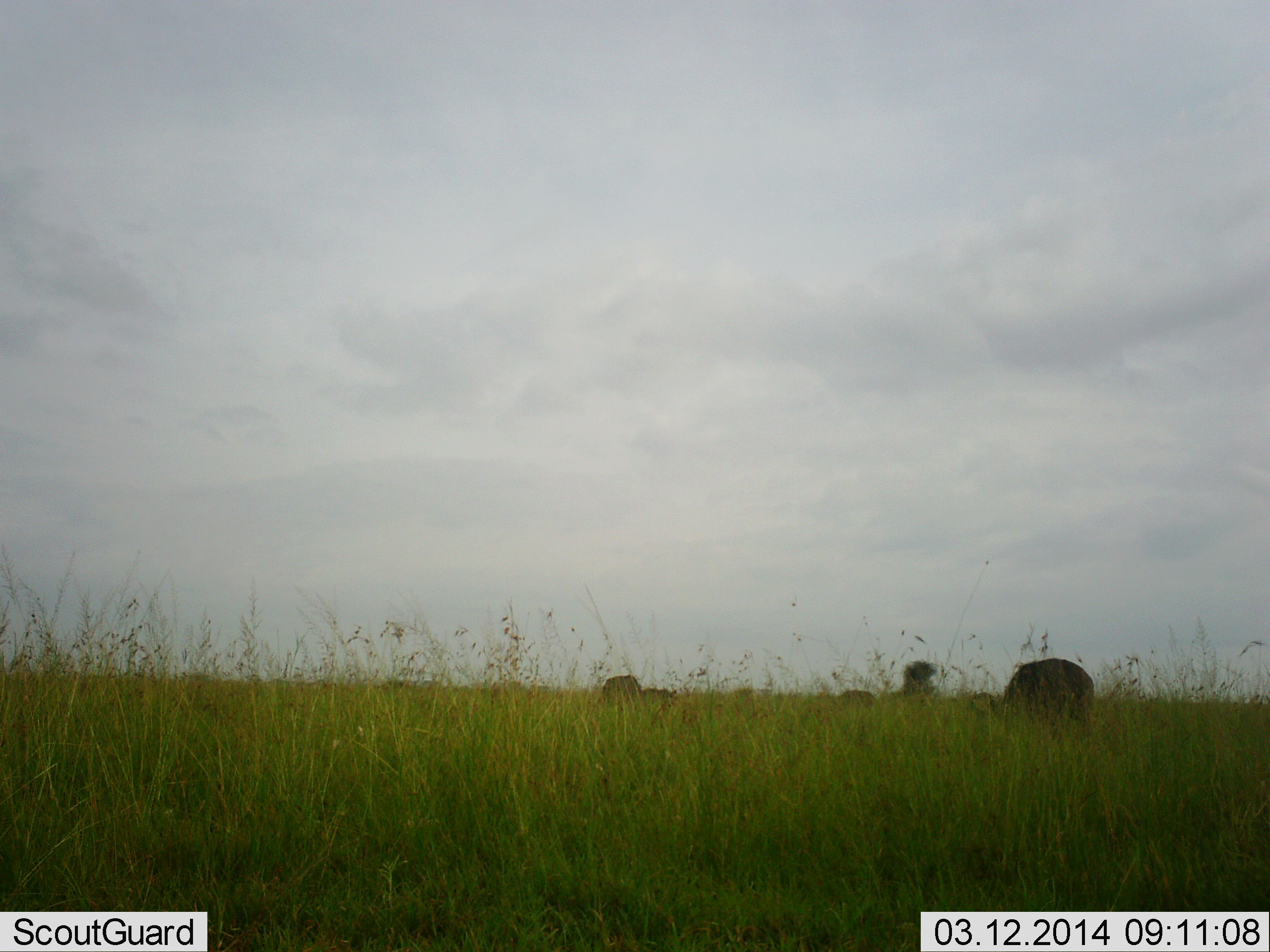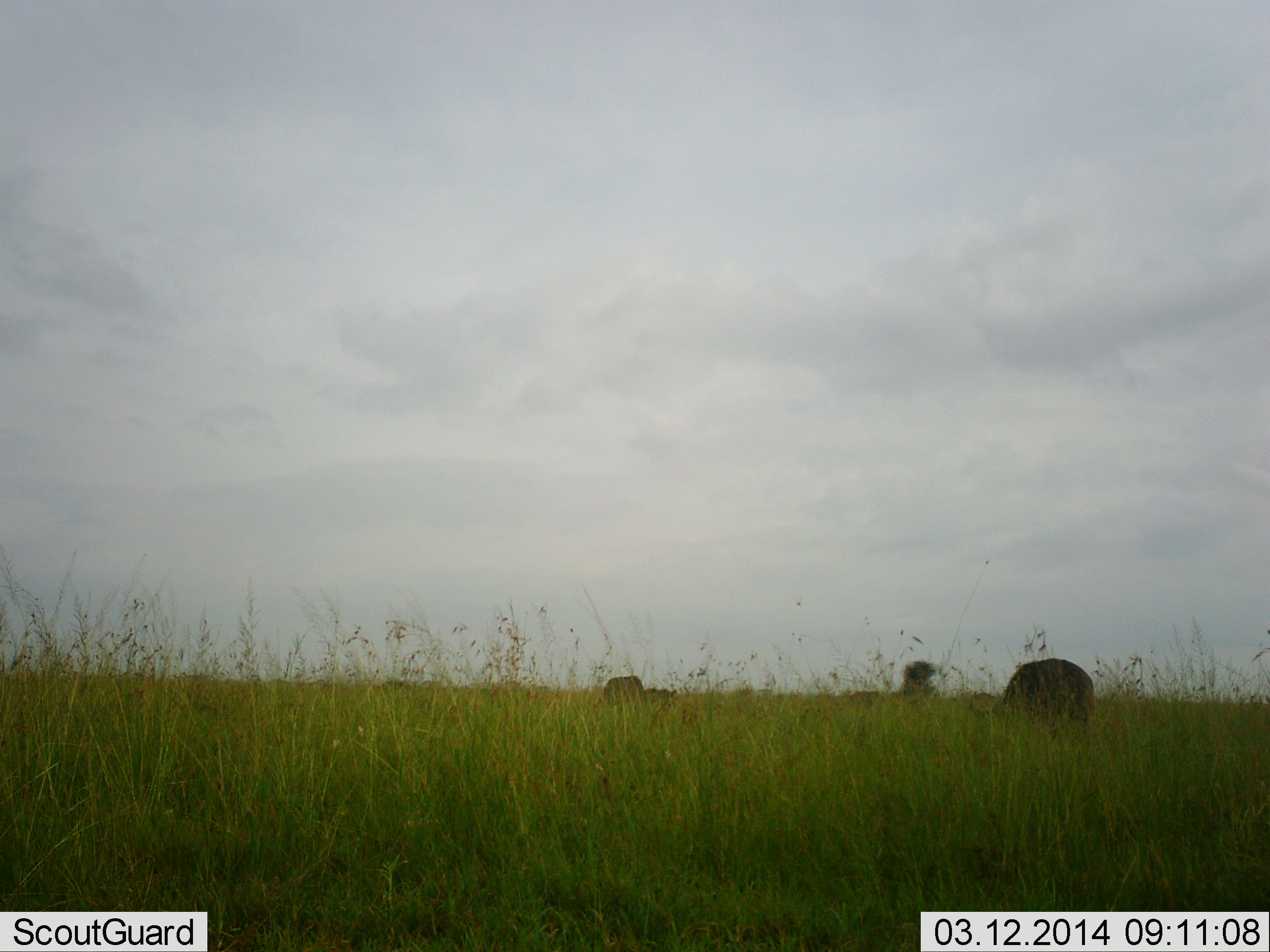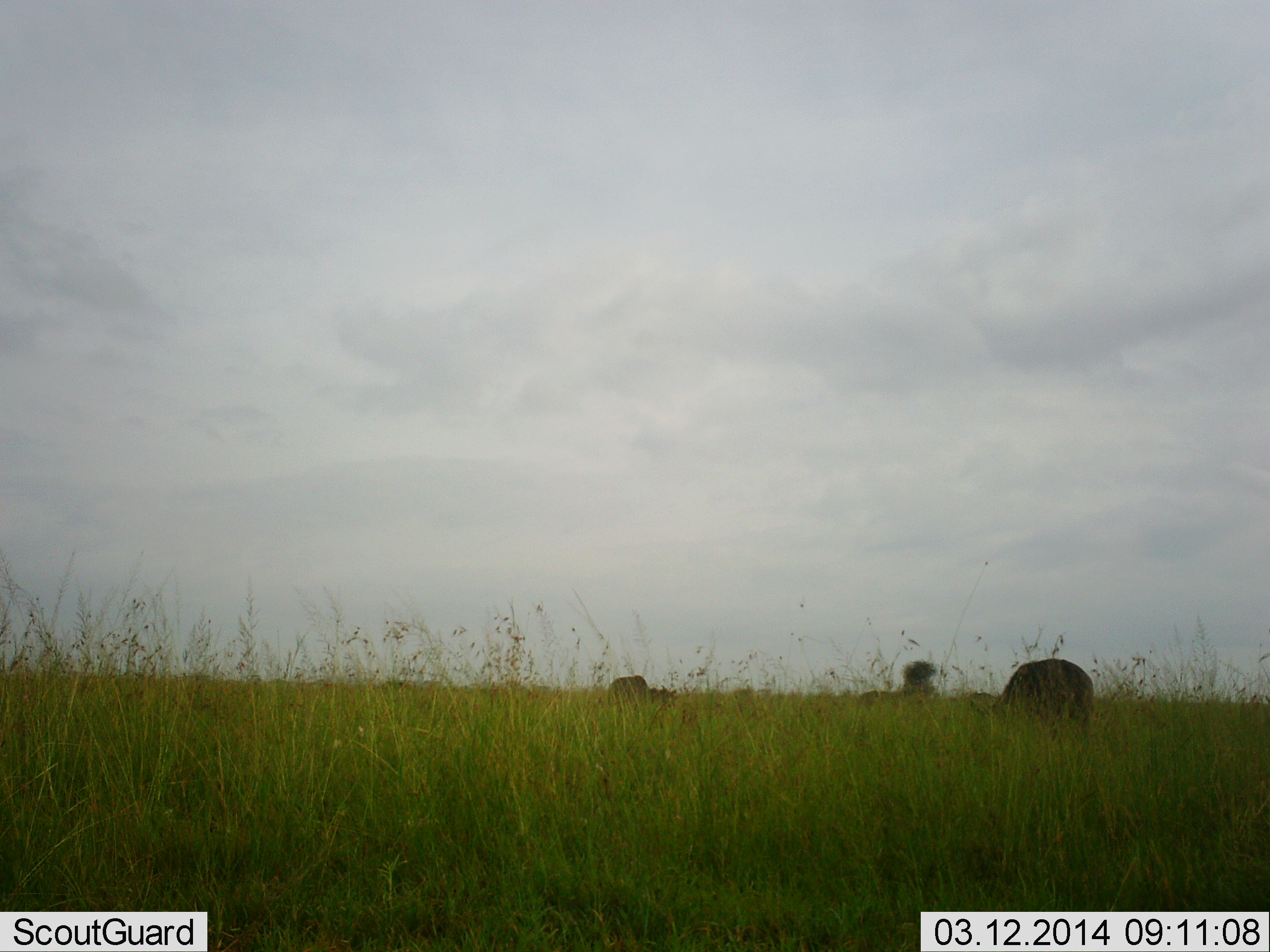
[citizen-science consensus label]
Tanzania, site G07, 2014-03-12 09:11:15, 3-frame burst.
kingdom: Animalia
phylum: Chordata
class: Mammalia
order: Artiodactyla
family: Bovidae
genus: Connochaetes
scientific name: Connochaetes taurinus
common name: blue wildebeest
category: wildebeest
Wildebeest (blue wildebeest) (Connochaetes taurinus), count 2. Behavior (volunteer vote fractions): standing 40%, resting 20%, moving 0%, interacting 0%. Young present (vote fraction): 0%. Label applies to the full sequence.